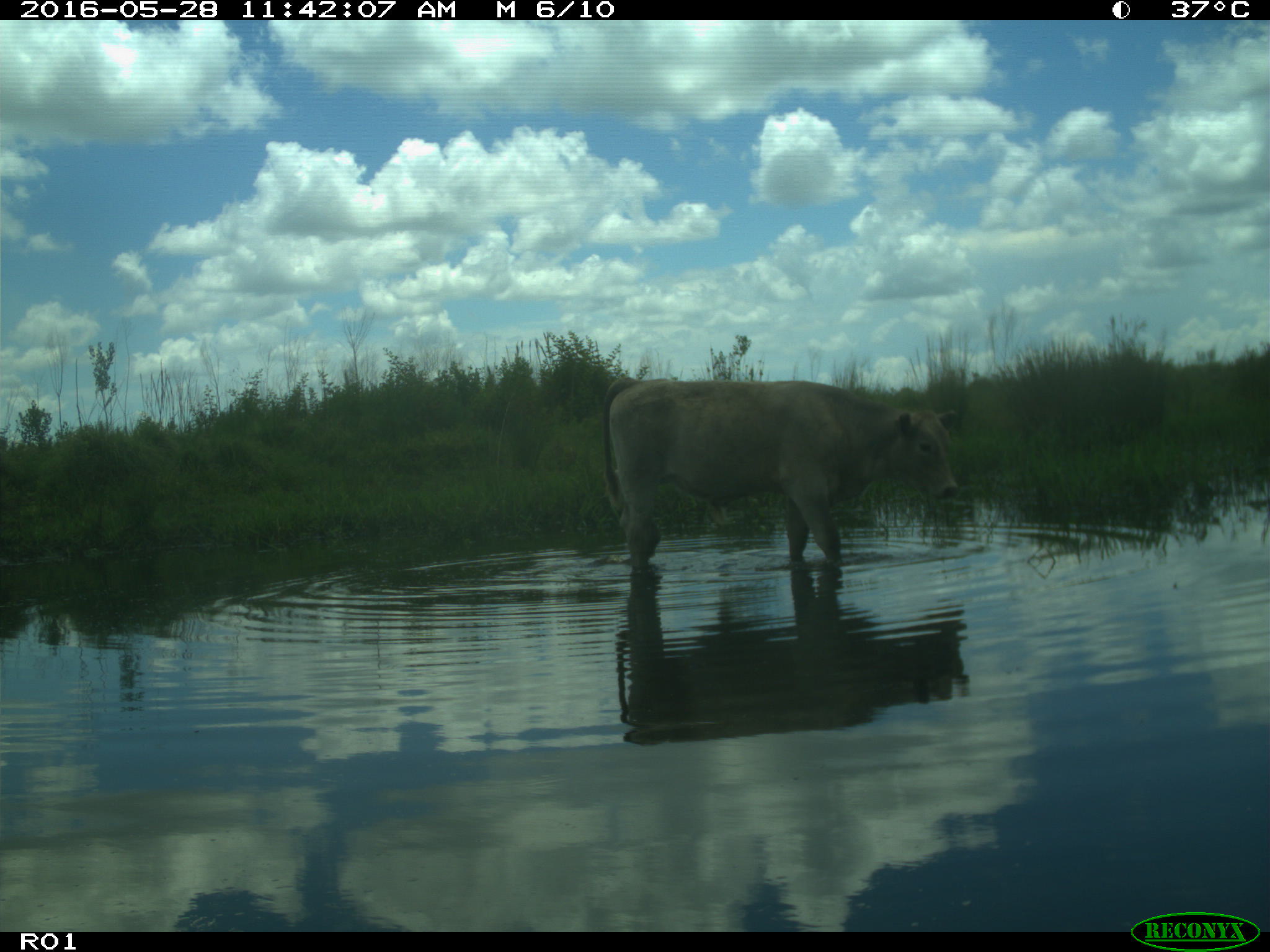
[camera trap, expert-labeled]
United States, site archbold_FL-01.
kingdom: Animalia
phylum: Chordata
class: Mammalia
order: Artiodactyla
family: Bovidae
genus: Bos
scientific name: Bos taurus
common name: domestic cow